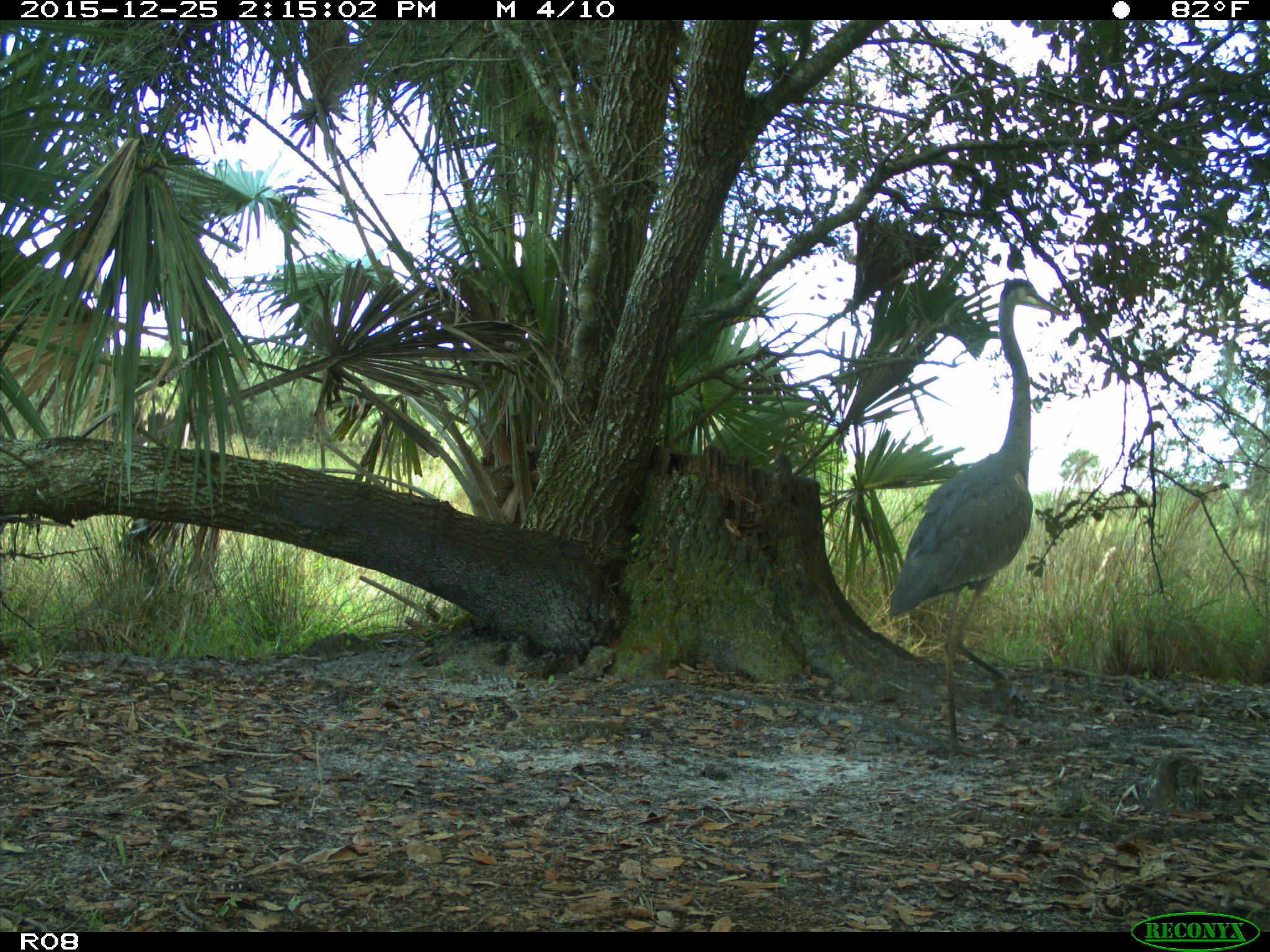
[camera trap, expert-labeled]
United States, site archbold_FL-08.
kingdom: Animalia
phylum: Chordata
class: Aves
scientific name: Aves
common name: birds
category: unidentified bird